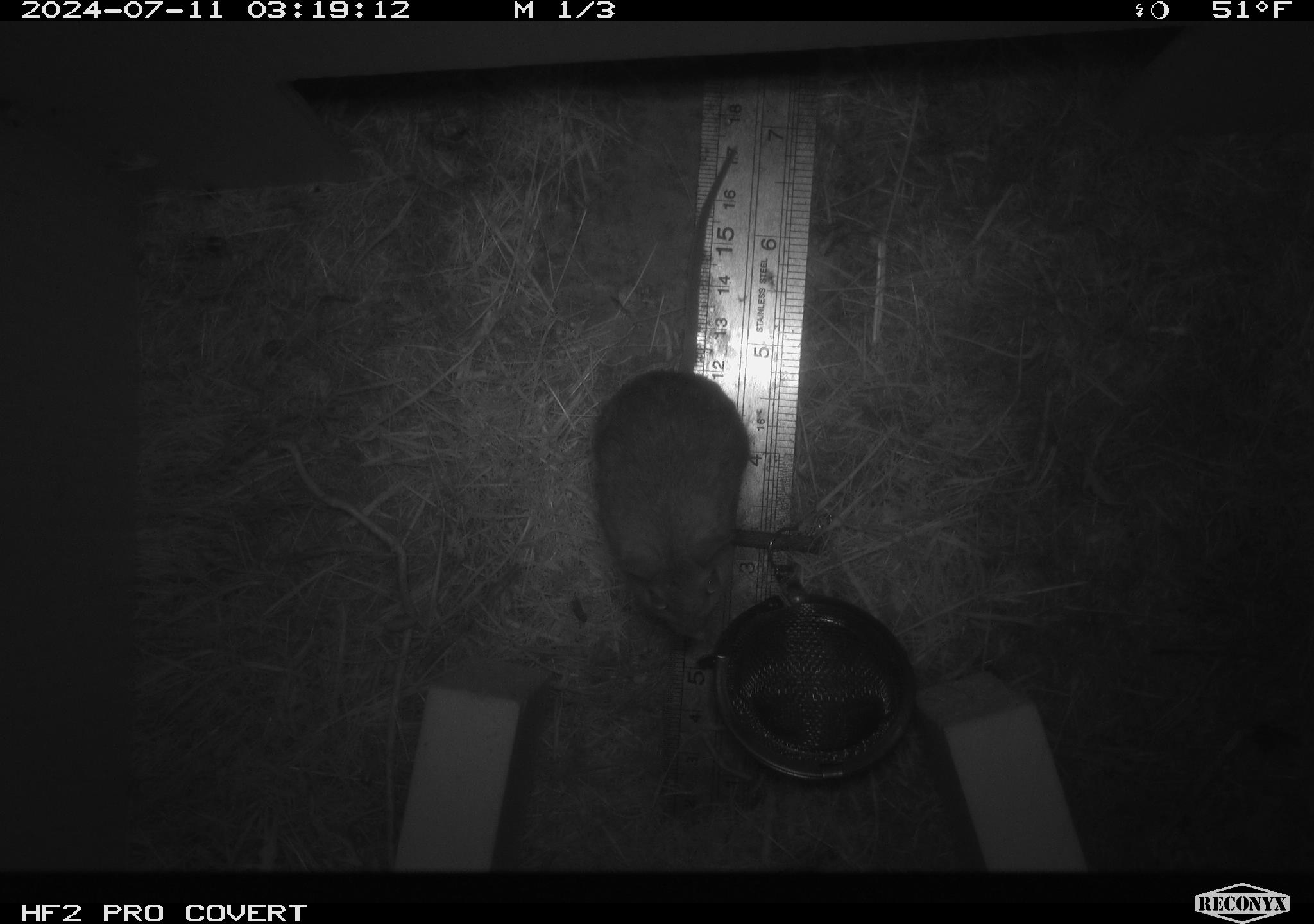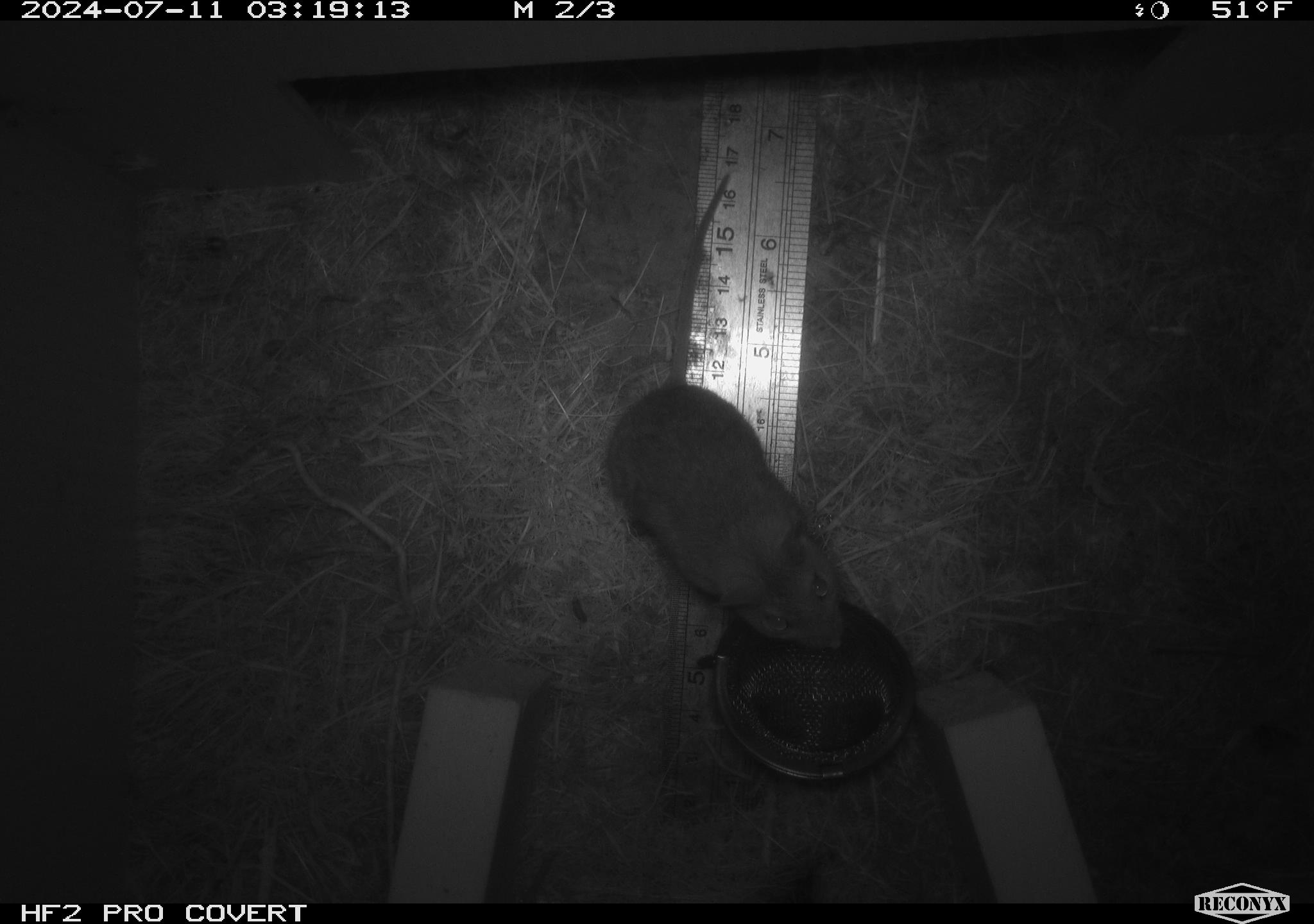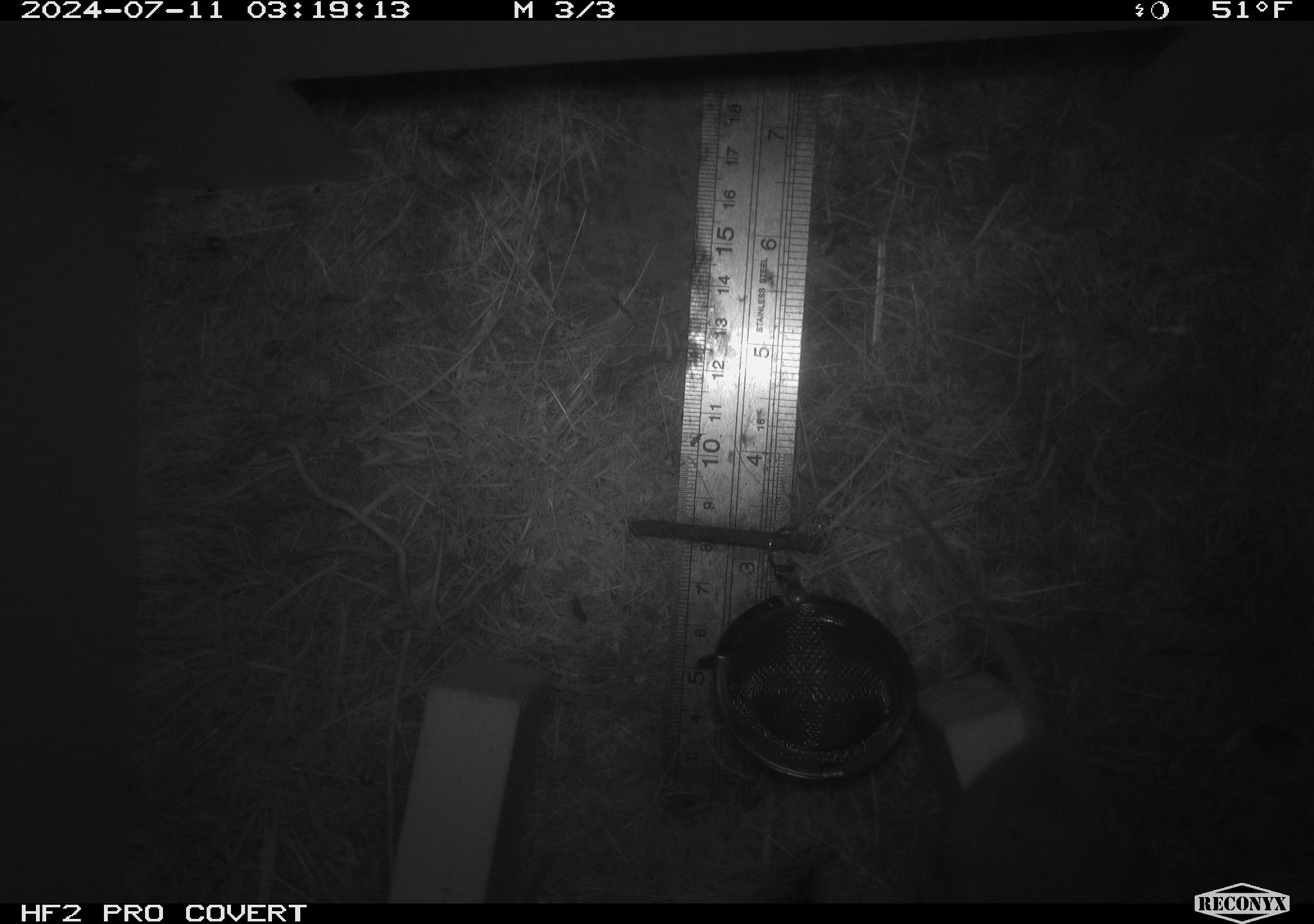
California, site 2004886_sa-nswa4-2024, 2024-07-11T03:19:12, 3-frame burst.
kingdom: Animalia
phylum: Chordata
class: Mammalia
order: Rodentia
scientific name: Rodentia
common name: mouse species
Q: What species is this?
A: Mouse species (Rodentia).